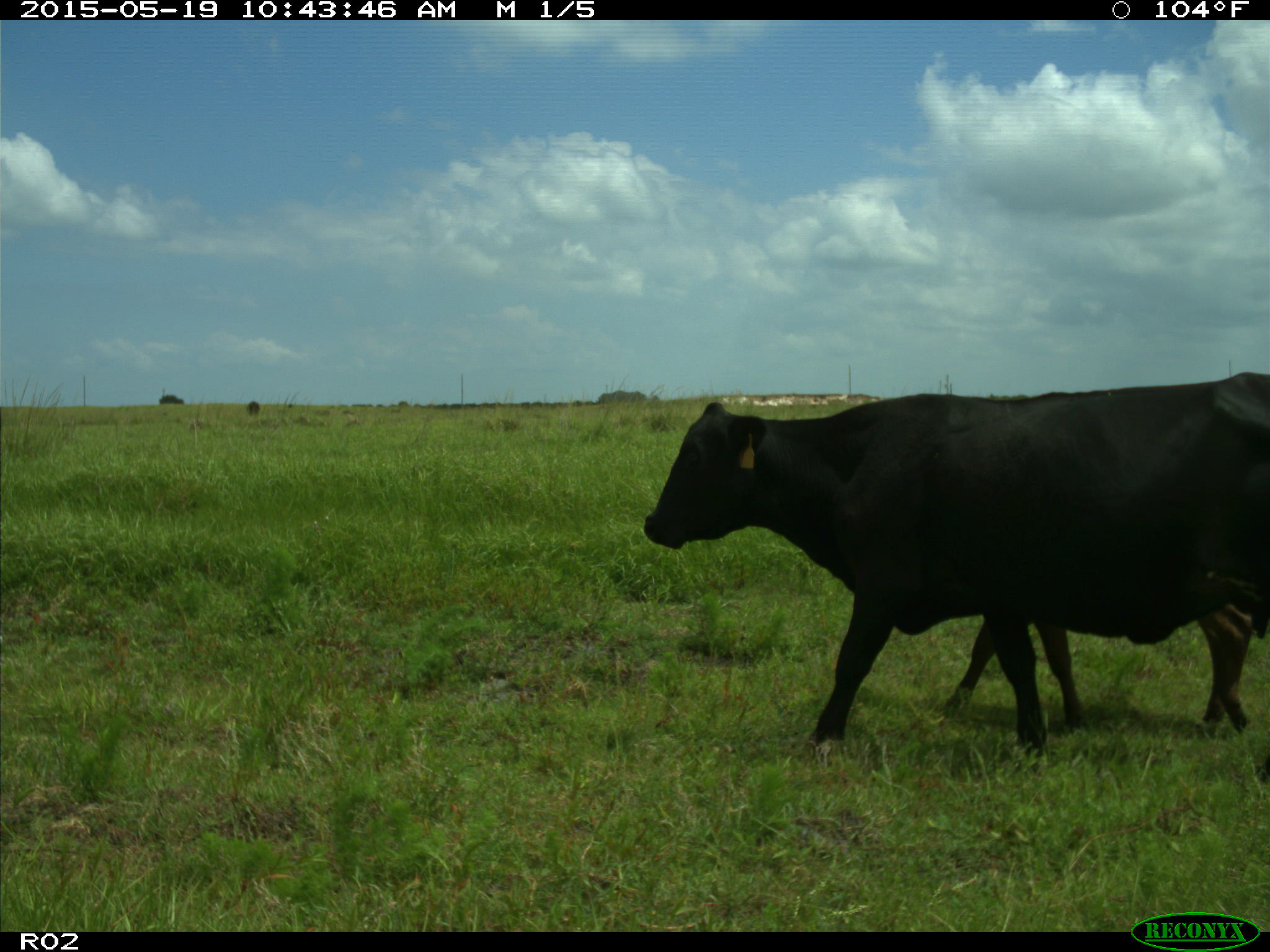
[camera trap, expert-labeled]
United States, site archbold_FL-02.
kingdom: Animalia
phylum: Chordata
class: Mammalia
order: Artiodactyla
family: Bovidae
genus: Bos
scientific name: Bos taurus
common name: domestic cow